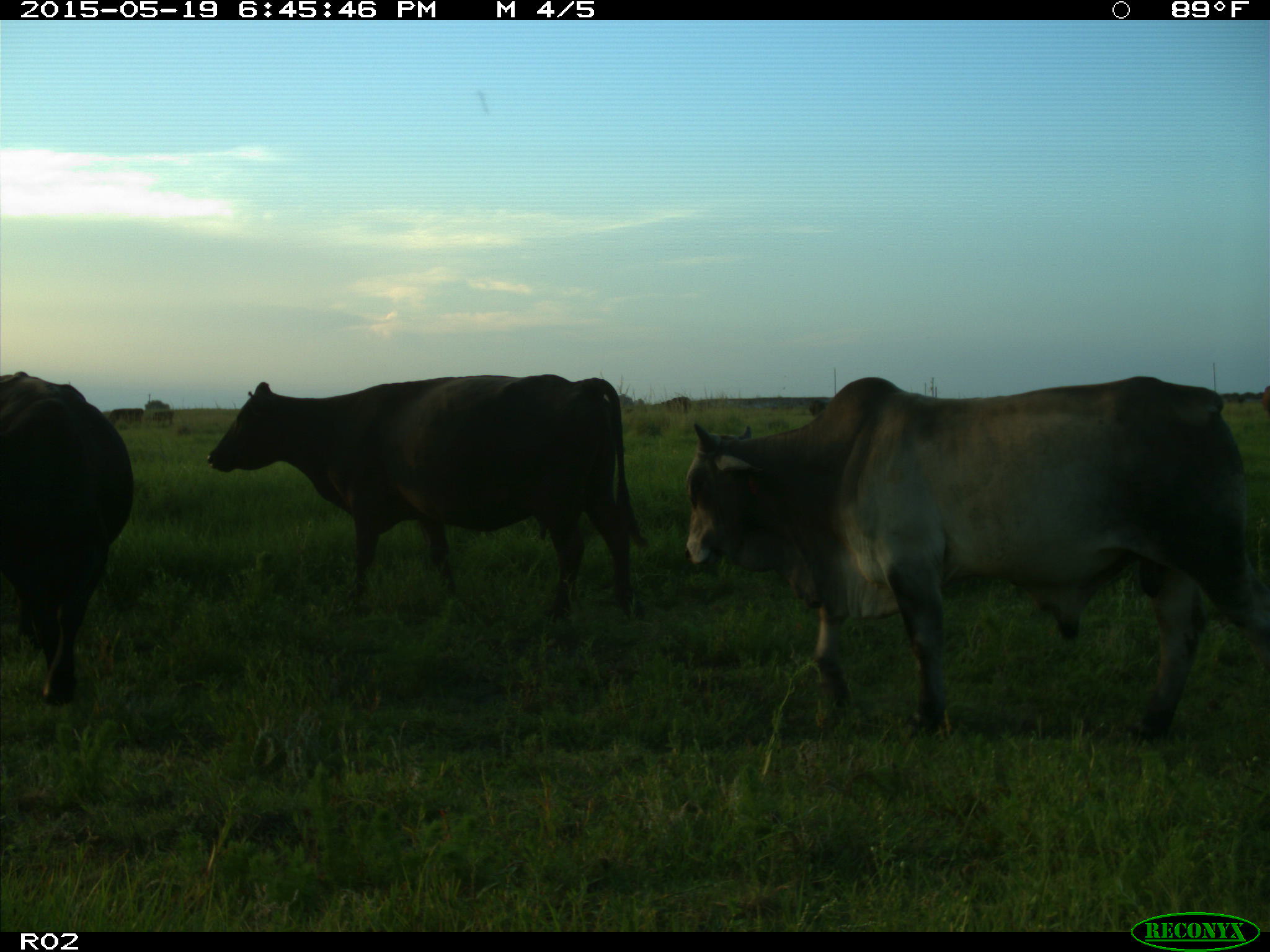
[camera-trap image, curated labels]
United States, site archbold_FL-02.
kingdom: Animalia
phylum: Chordata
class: Mammalia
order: Artiodactyla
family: Bovidae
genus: Bos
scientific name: Bos taurus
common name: domestic cow